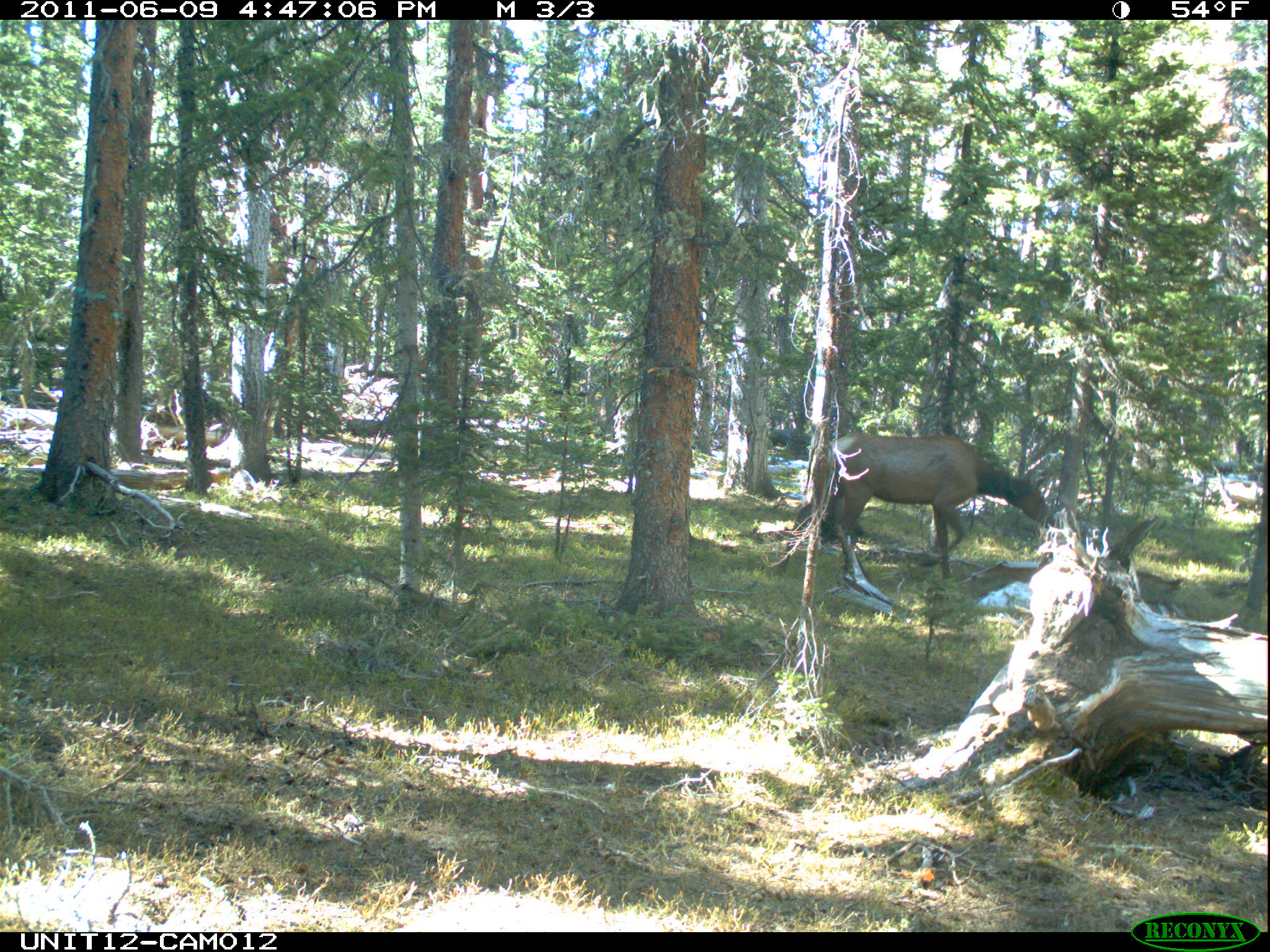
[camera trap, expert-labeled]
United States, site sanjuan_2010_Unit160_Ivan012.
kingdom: Animalia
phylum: Chordata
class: Mammalia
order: Artiodactyla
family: Cervidae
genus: Cervus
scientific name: Cervus elaphus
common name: red deer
Cervus elaphus (red deer).